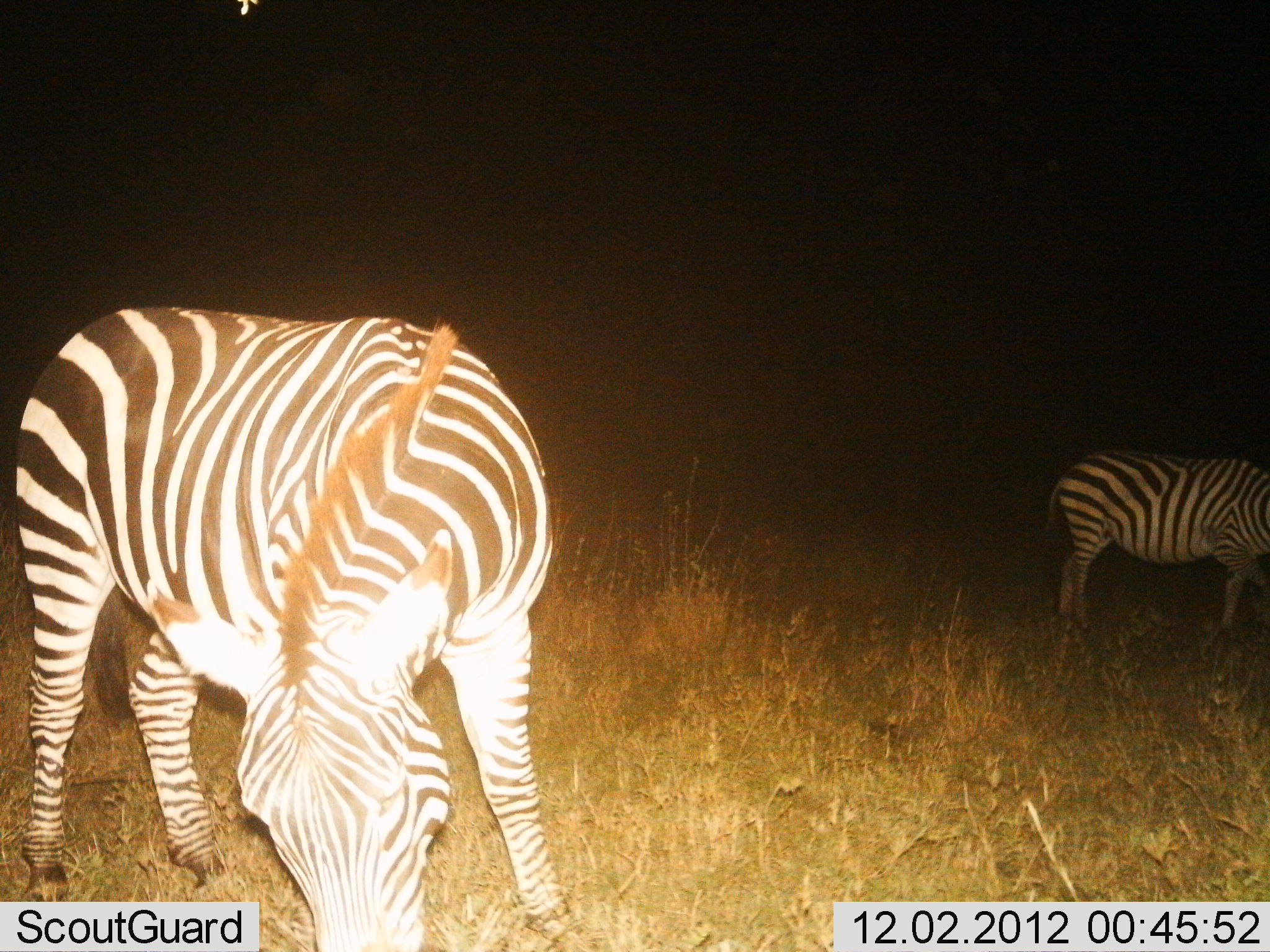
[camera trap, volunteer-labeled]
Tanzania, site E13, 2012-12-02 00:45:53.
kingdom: Animalia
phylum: Chordata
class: Mammalia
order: Perissodactyla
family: Equidae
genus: Equus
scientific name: Equus quagga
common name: plains zebra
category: zebra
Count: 2.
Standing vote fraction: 70%.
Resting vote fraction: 0%.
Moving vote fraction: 0%.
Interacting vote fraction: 0%.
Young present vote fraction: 0%.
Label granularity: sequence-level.